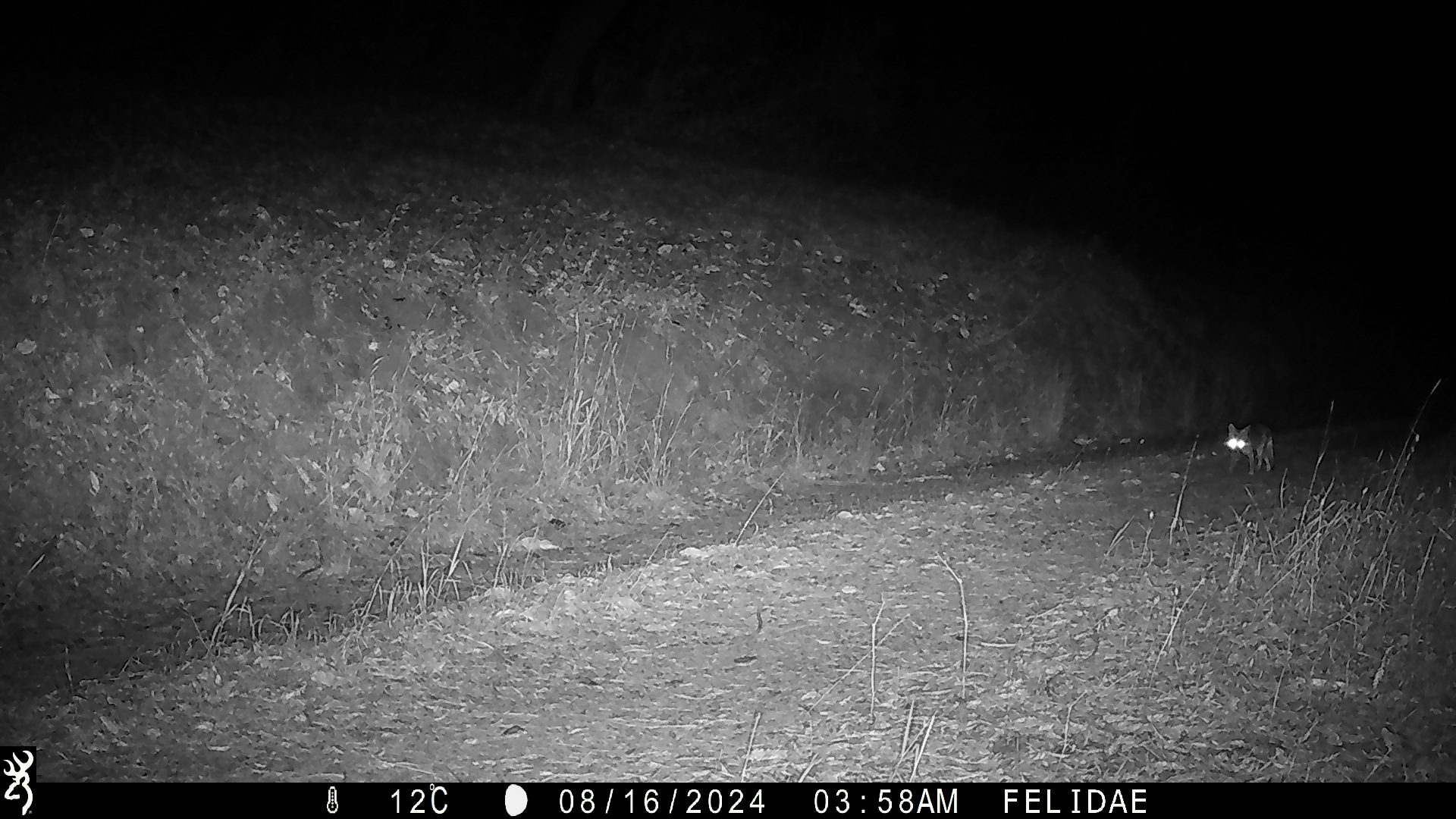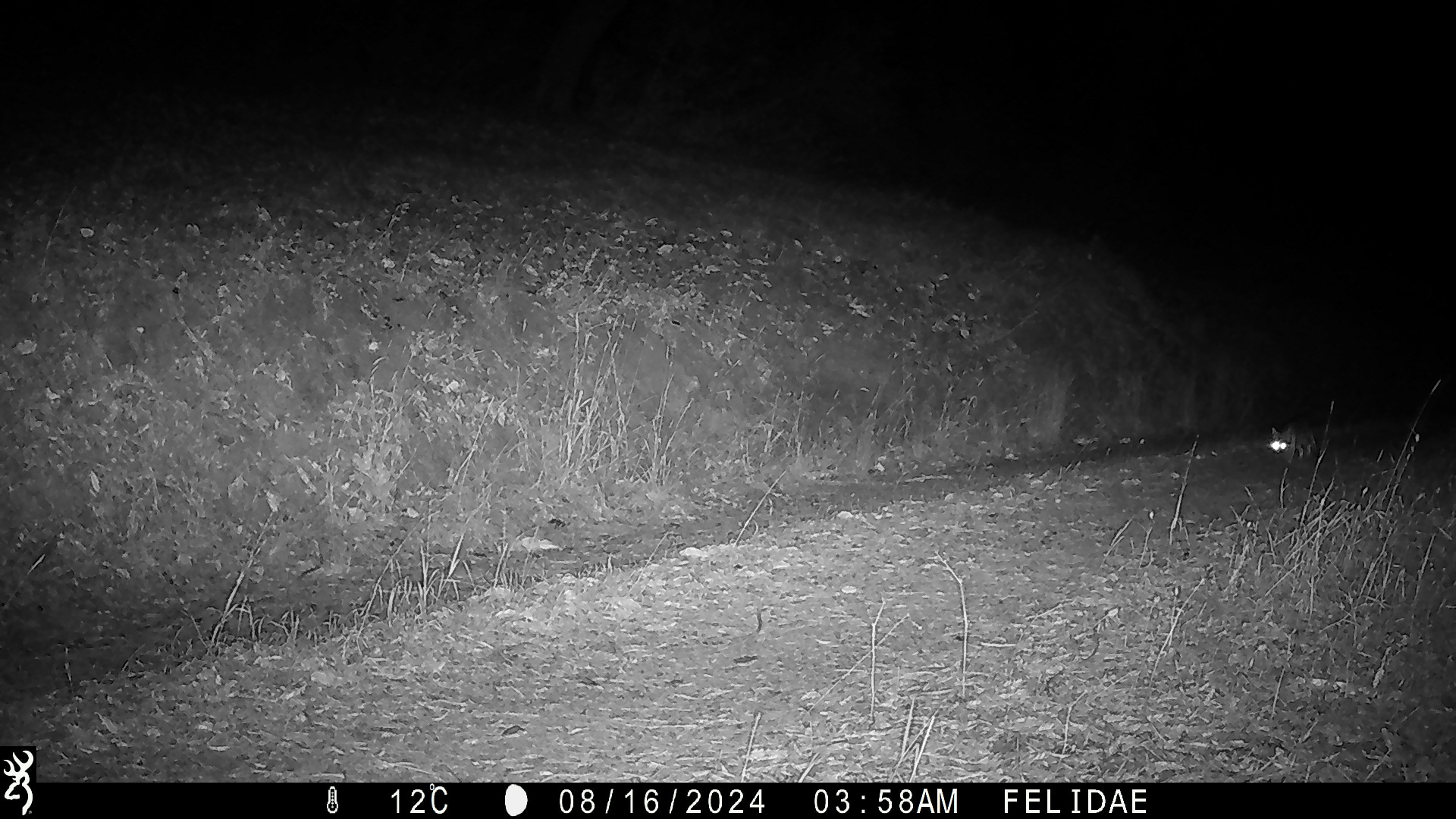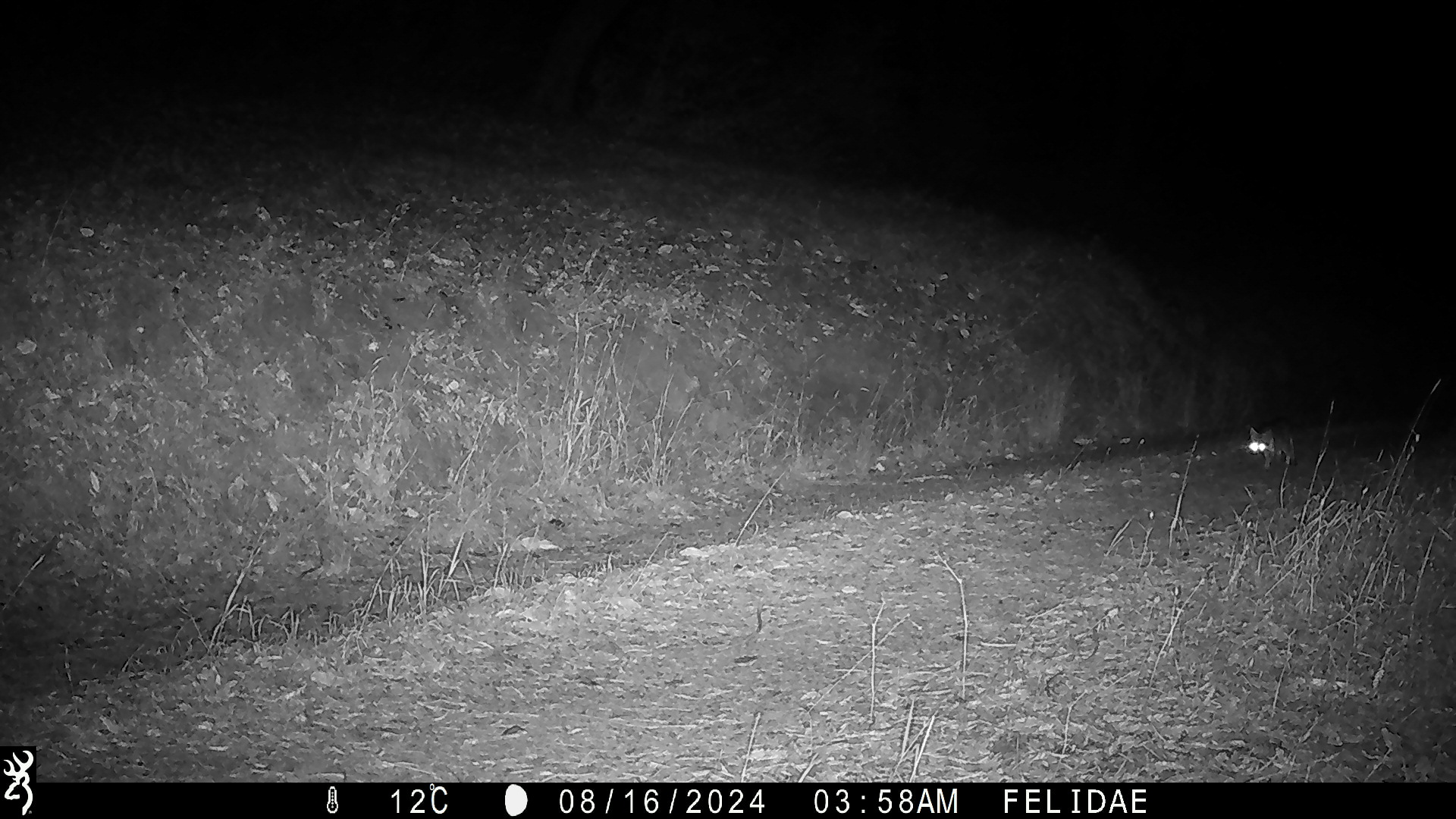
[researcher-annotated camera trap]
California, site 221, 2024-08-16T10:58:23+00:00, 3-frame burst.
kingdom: Animalia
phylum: Chordata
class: Mammalia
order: Carnivora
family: Canidae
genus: Urocyon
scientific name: Urocyon cinereoargenteus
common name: gray fox